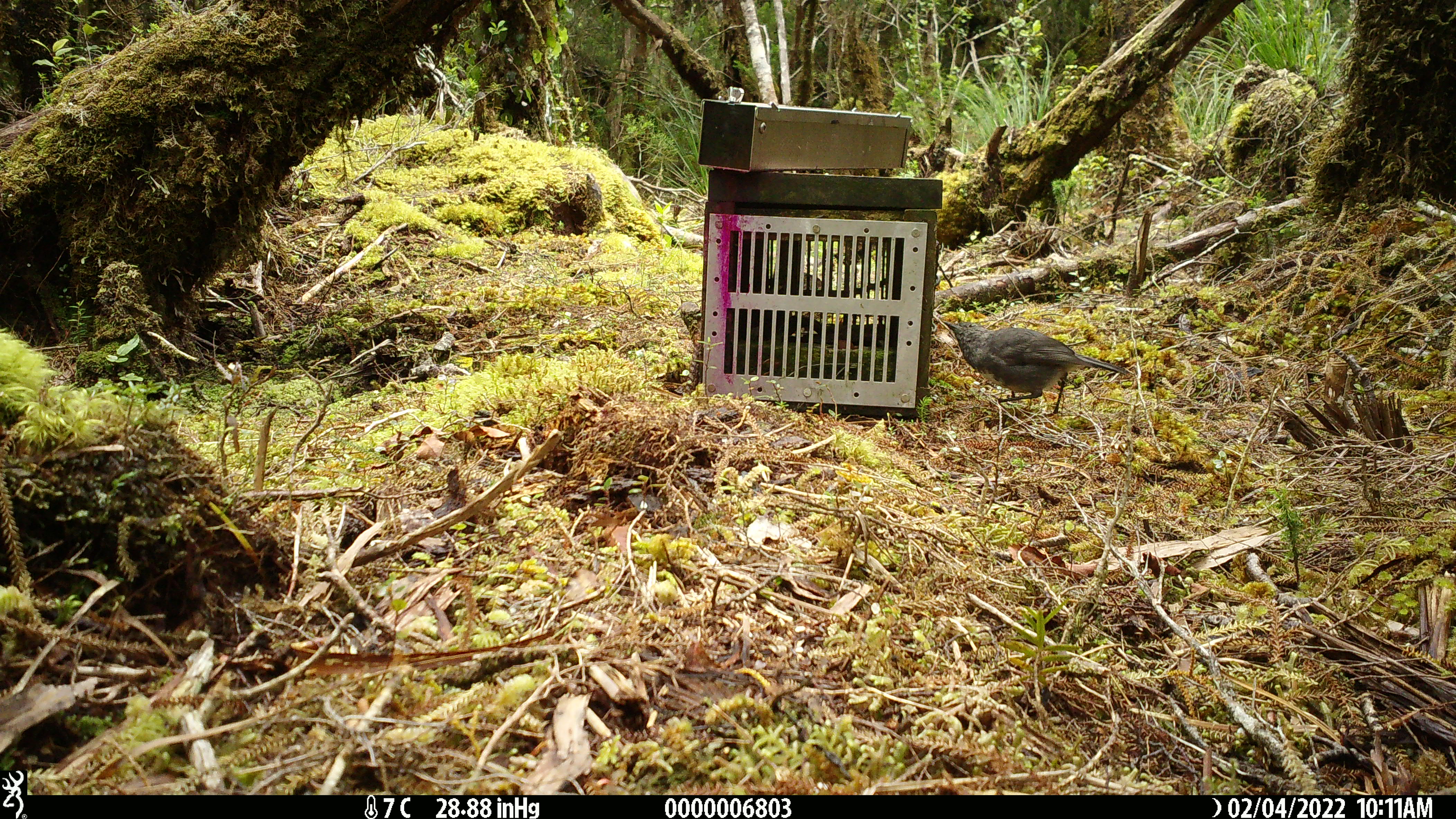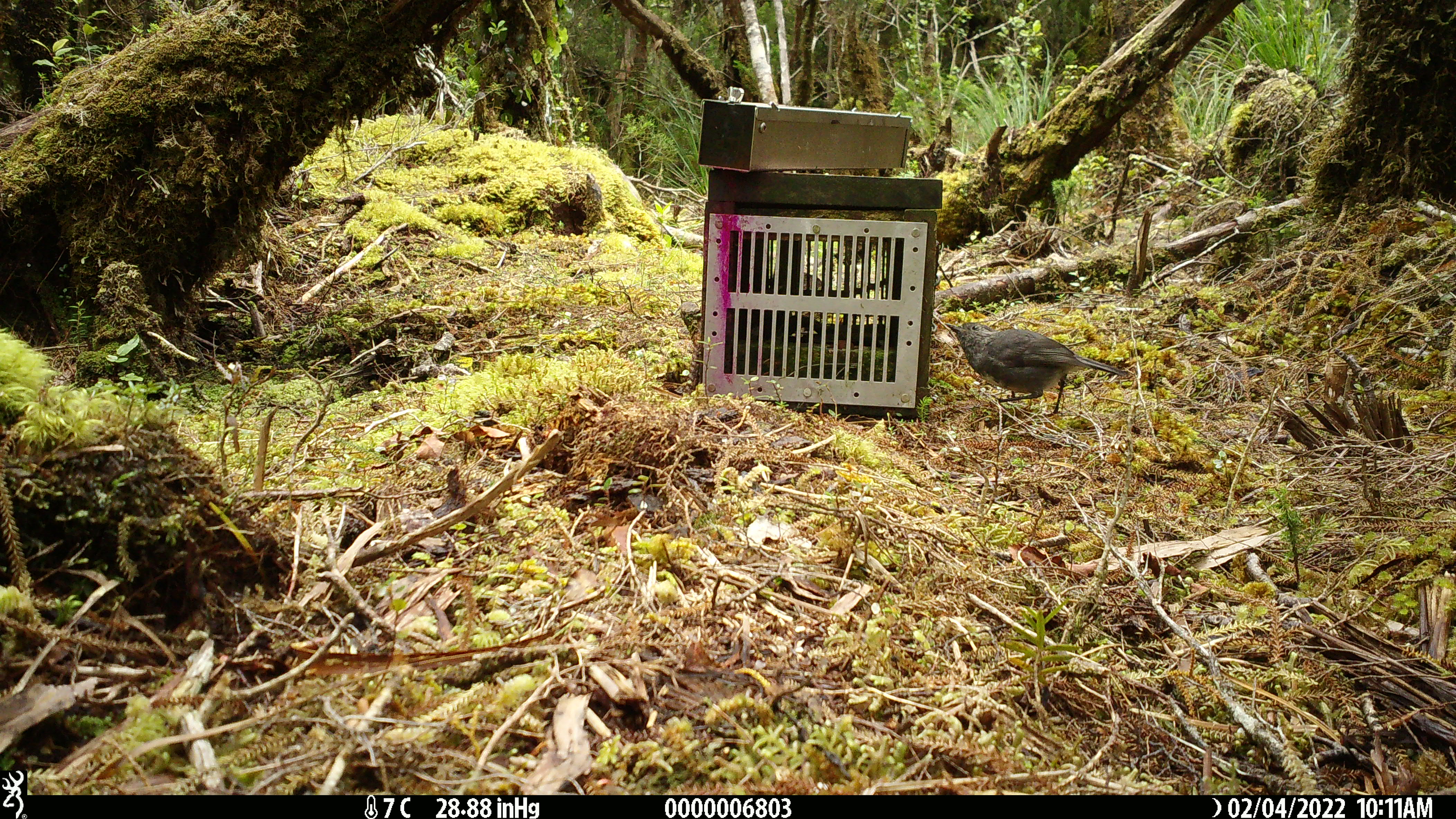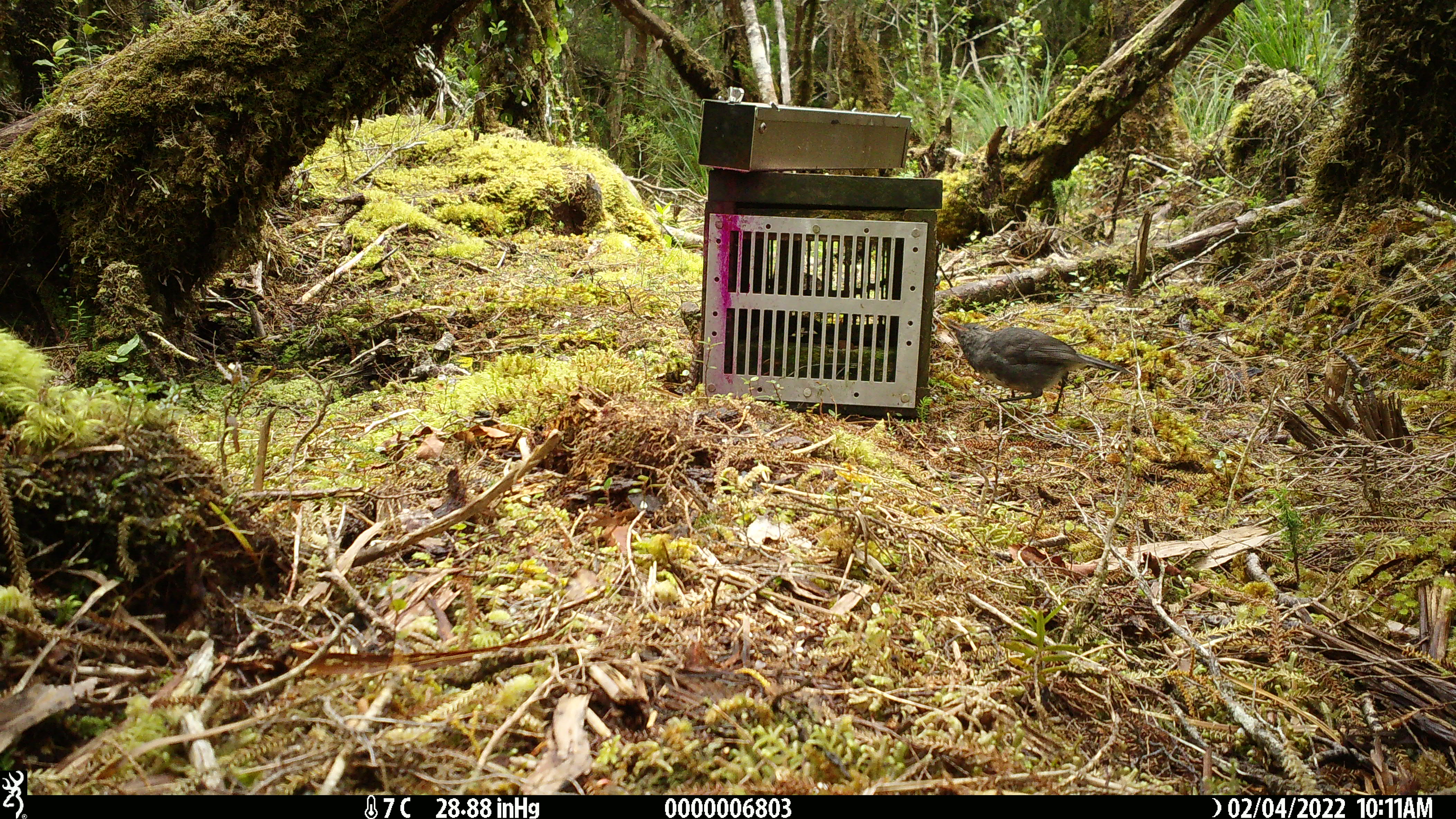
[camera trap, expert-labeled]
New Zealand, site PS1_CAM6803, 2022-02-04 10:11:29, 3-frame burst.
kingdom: Animalia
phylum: Chordata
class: Aves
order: Passeriformes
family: Petroicidae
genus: Petroica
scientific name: Petroica australis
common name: new zealand robin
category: robin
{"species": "robin (new zealand robin) (Petroica australis)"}